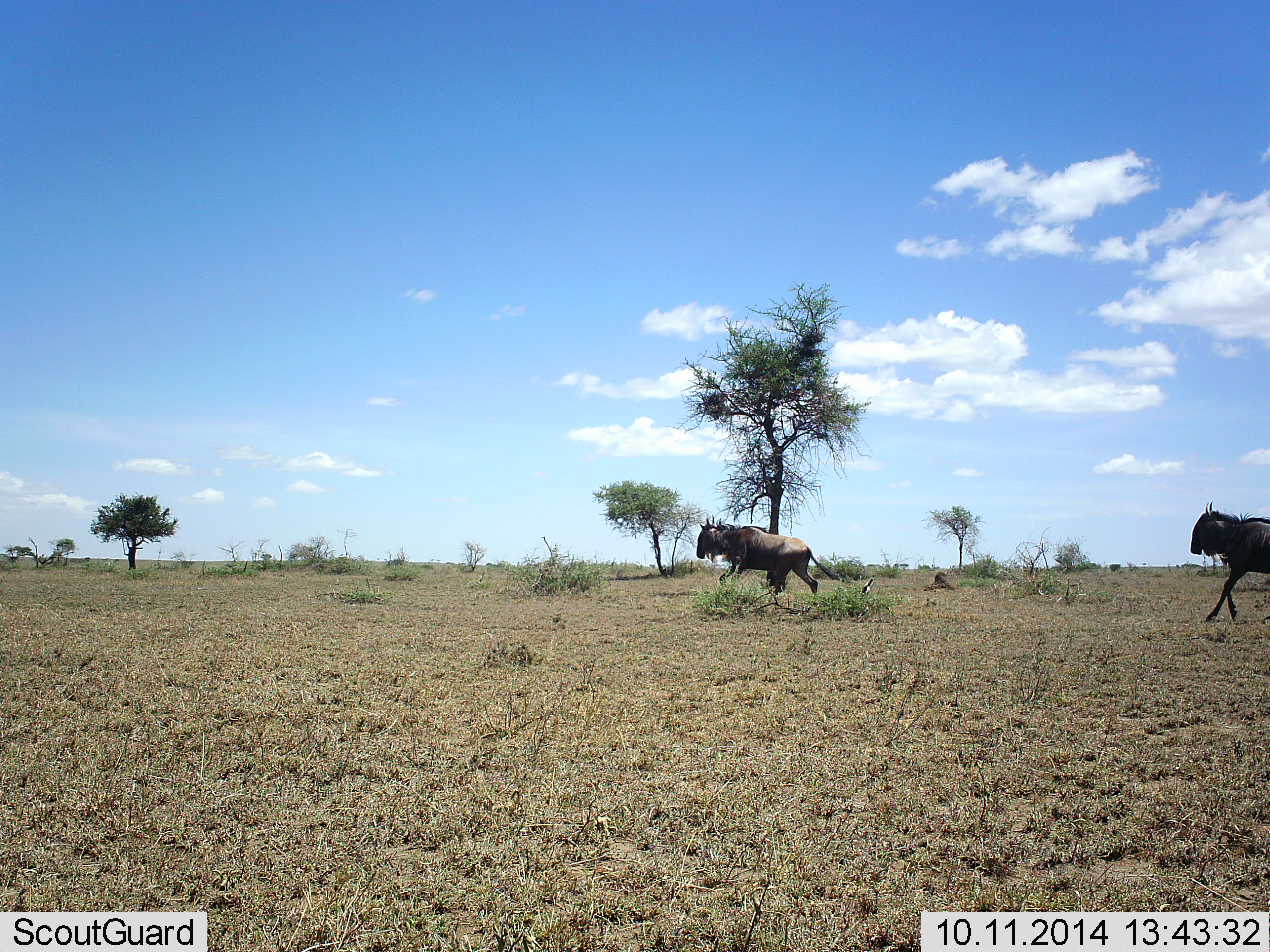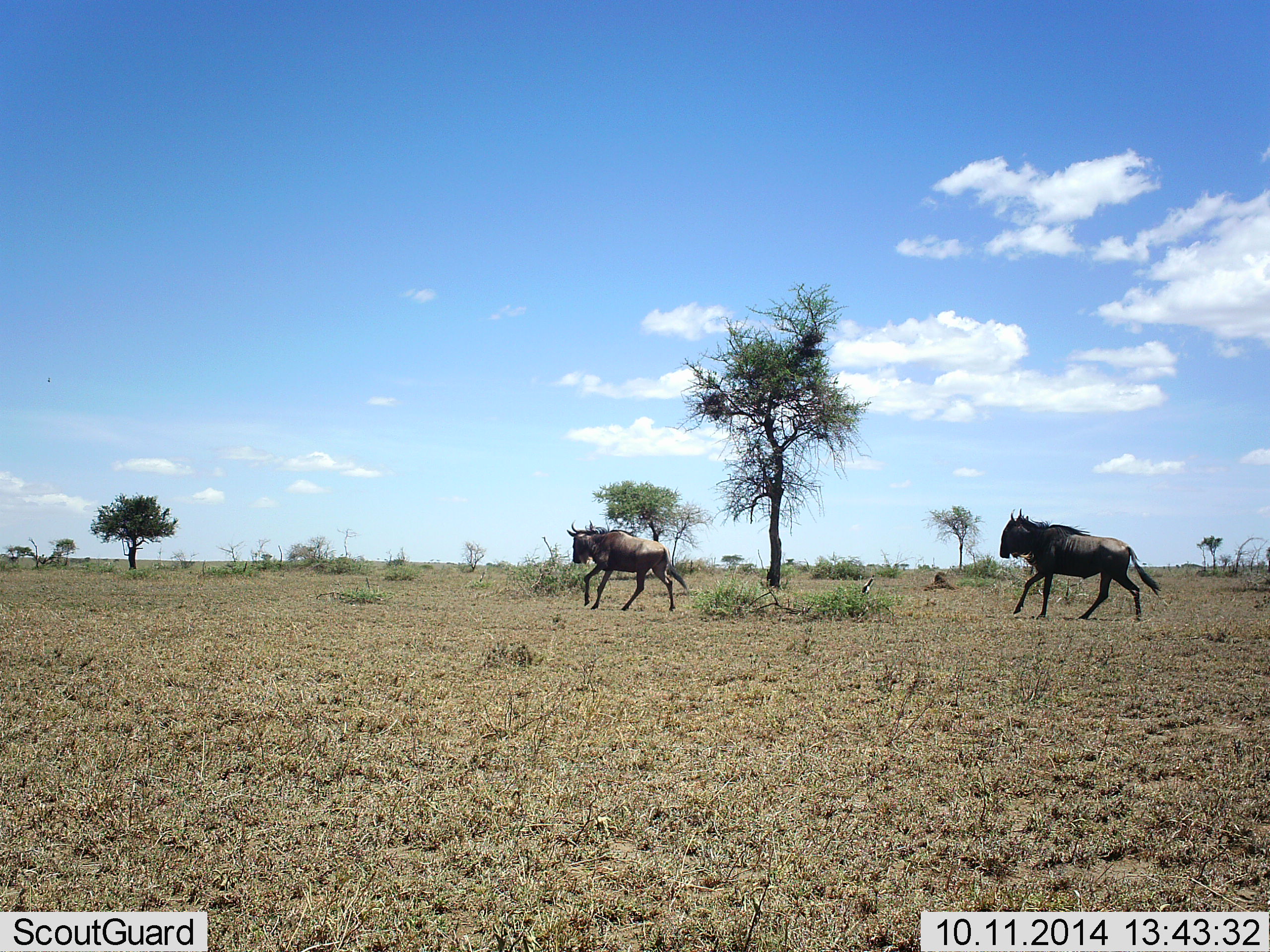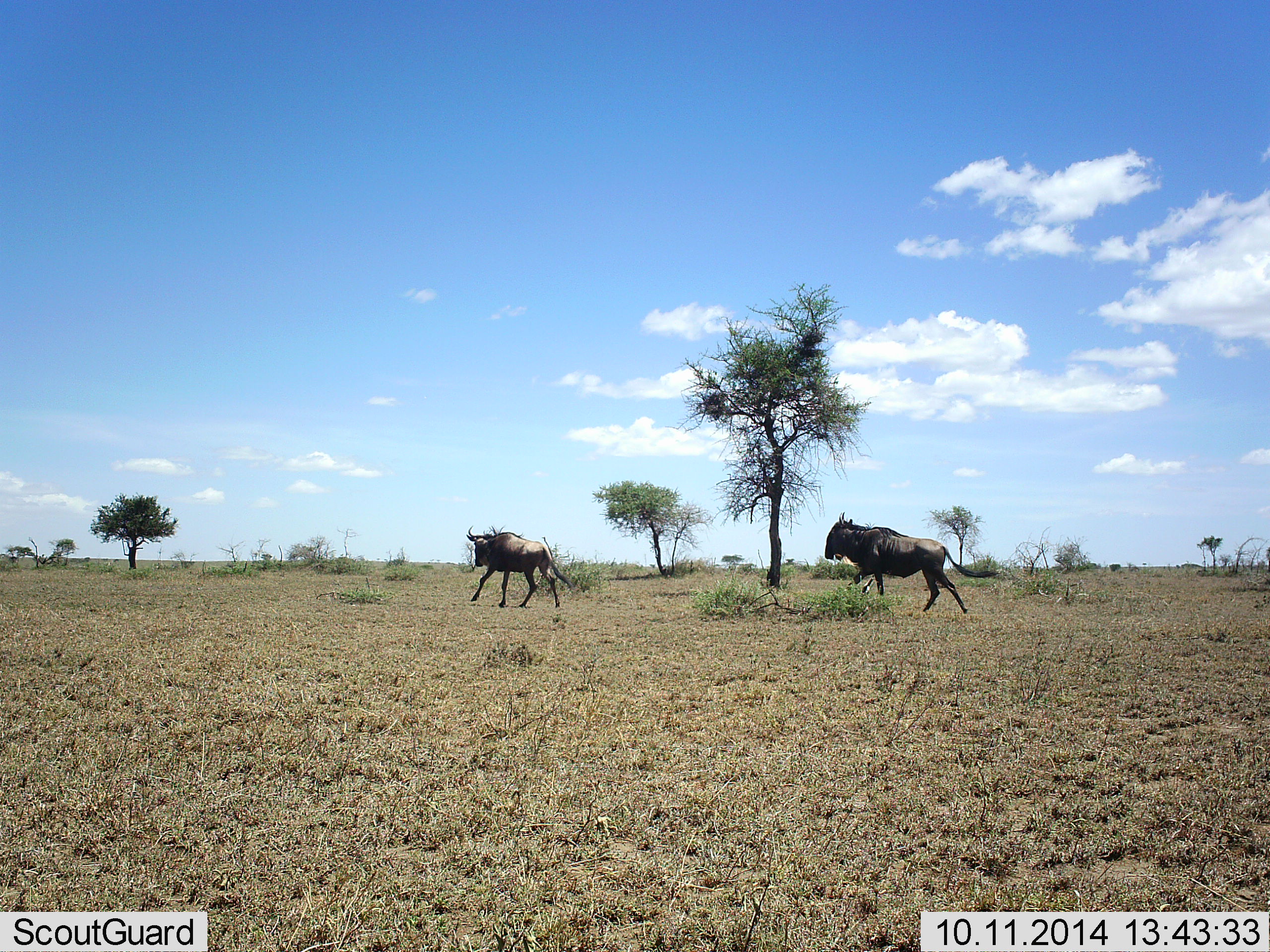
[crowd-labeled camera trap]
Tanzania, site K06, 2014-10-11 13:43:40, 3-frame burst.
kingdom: Animalia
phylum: Chordata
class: Mammalia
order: Artiodactyla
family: Bovidae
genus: Connochaetes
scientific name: Connochaetes taurinus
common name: blue wildebeest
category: wildebeest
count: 2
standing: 10%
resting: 0%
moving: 100%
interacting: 0%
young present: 0%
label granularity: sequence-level